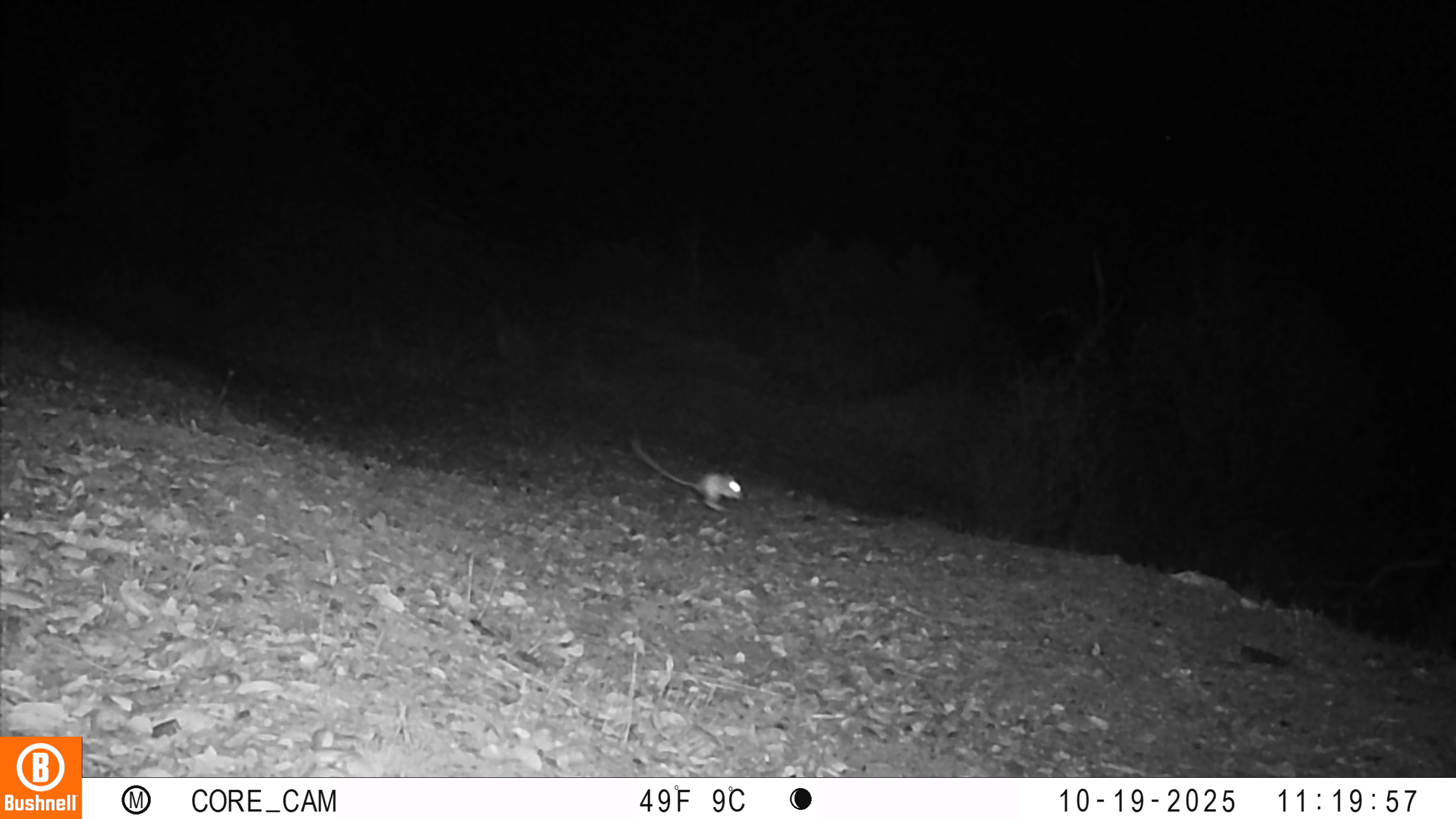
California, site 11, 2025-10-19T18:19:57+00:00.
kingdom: Animalia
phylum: Chordata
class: Mammalia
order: Rodentia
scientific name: Rodentia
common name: mouse or rat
Mouse or rat (Rodentia).